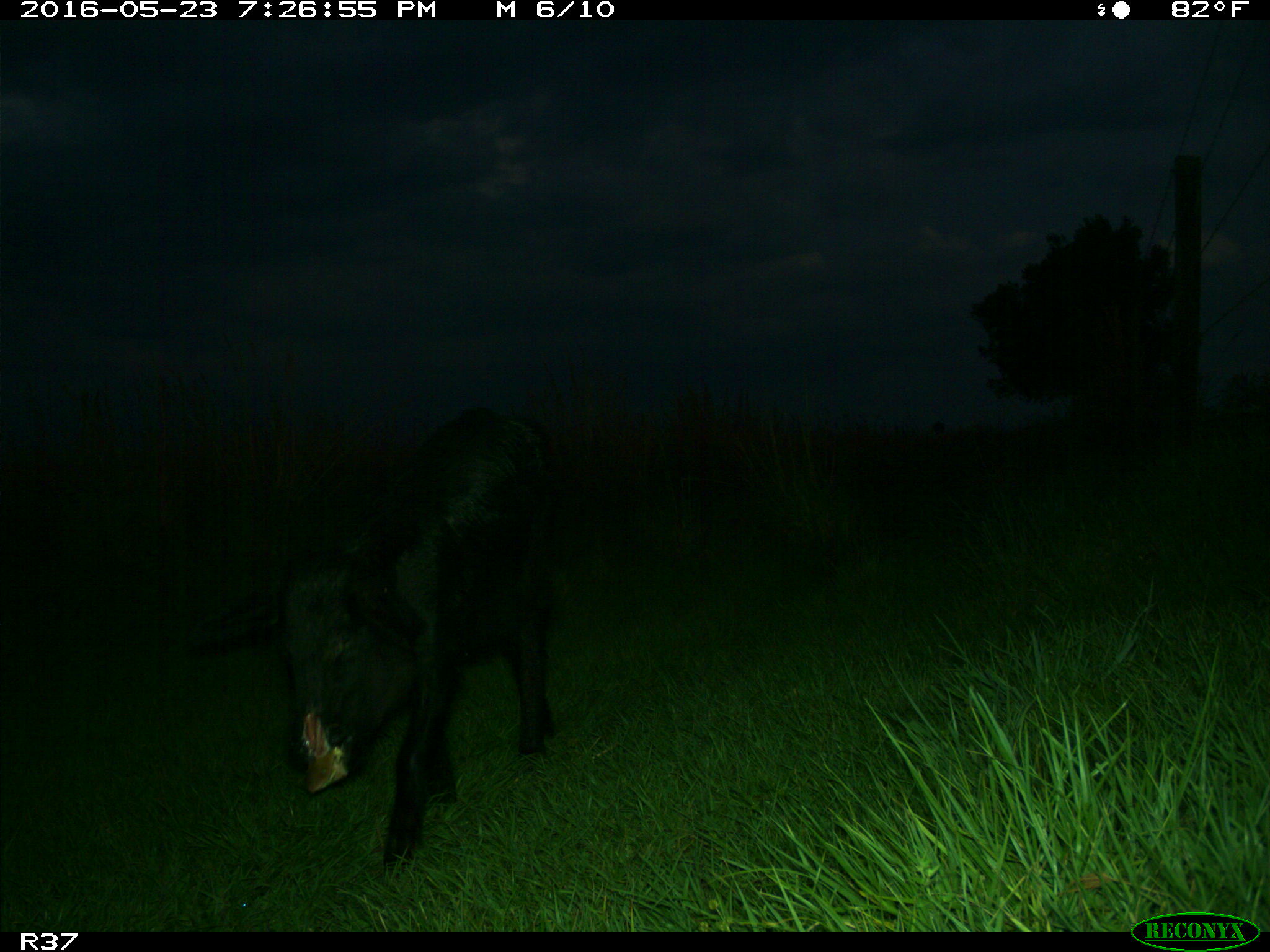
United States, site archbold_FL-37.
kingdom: Animalia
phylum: Chordata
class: Mammalia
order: Artiodactyla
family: Suidae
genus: Sus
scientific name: Sus scrofa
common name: wild boar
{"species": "Sus scrofa (wild boar)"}